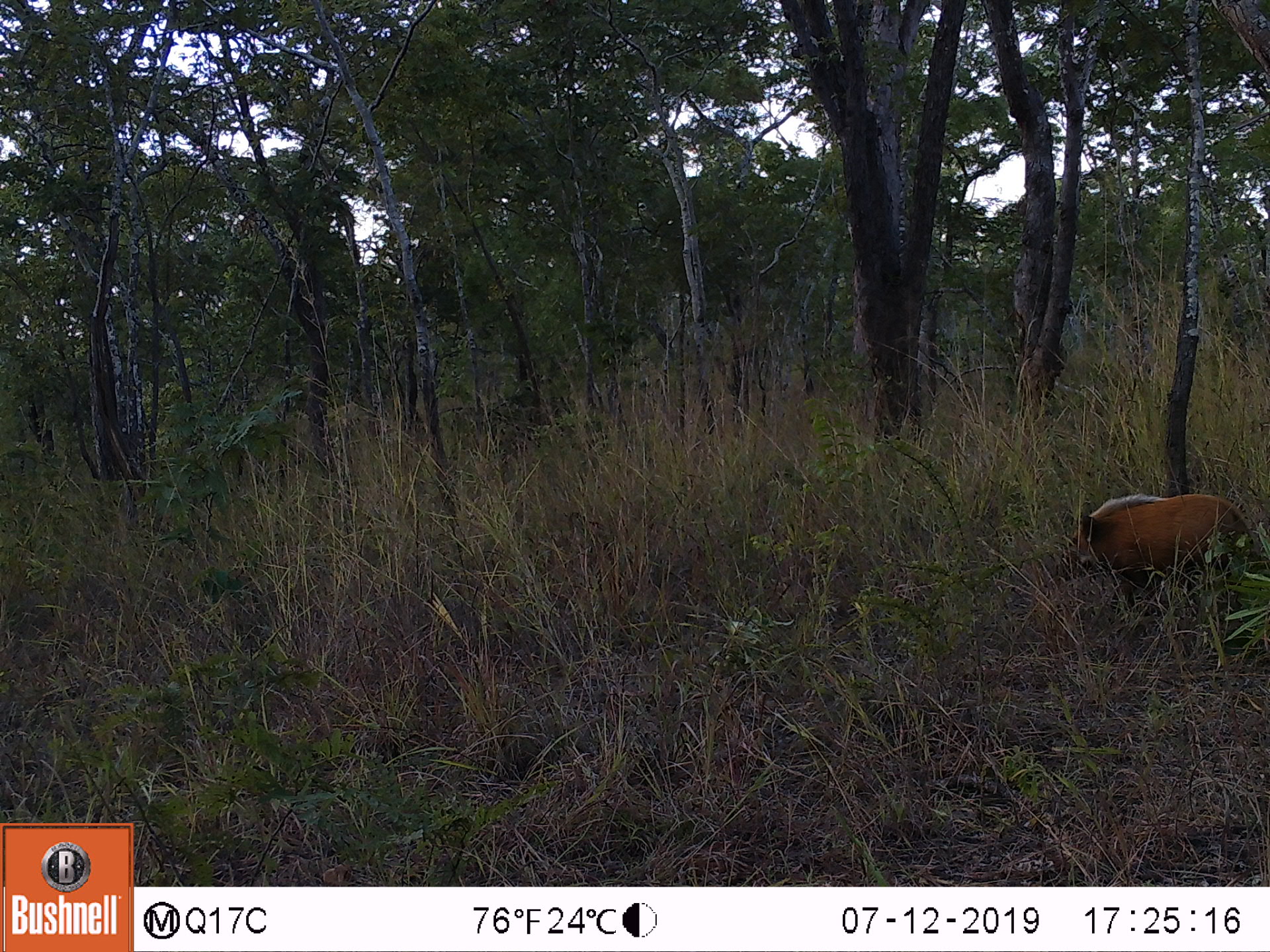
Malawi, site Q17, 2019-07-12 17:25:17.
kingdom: Animalia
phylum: Chordata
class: Mammalia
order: Artiodactyla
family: Suidae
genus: Potamochoerus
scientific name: Potamochoerus larvatus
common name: bushpig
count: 1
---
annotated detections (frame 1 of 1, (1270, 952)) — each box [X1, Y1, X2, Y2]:
bushpig: [1066, 488, 1250, 603]